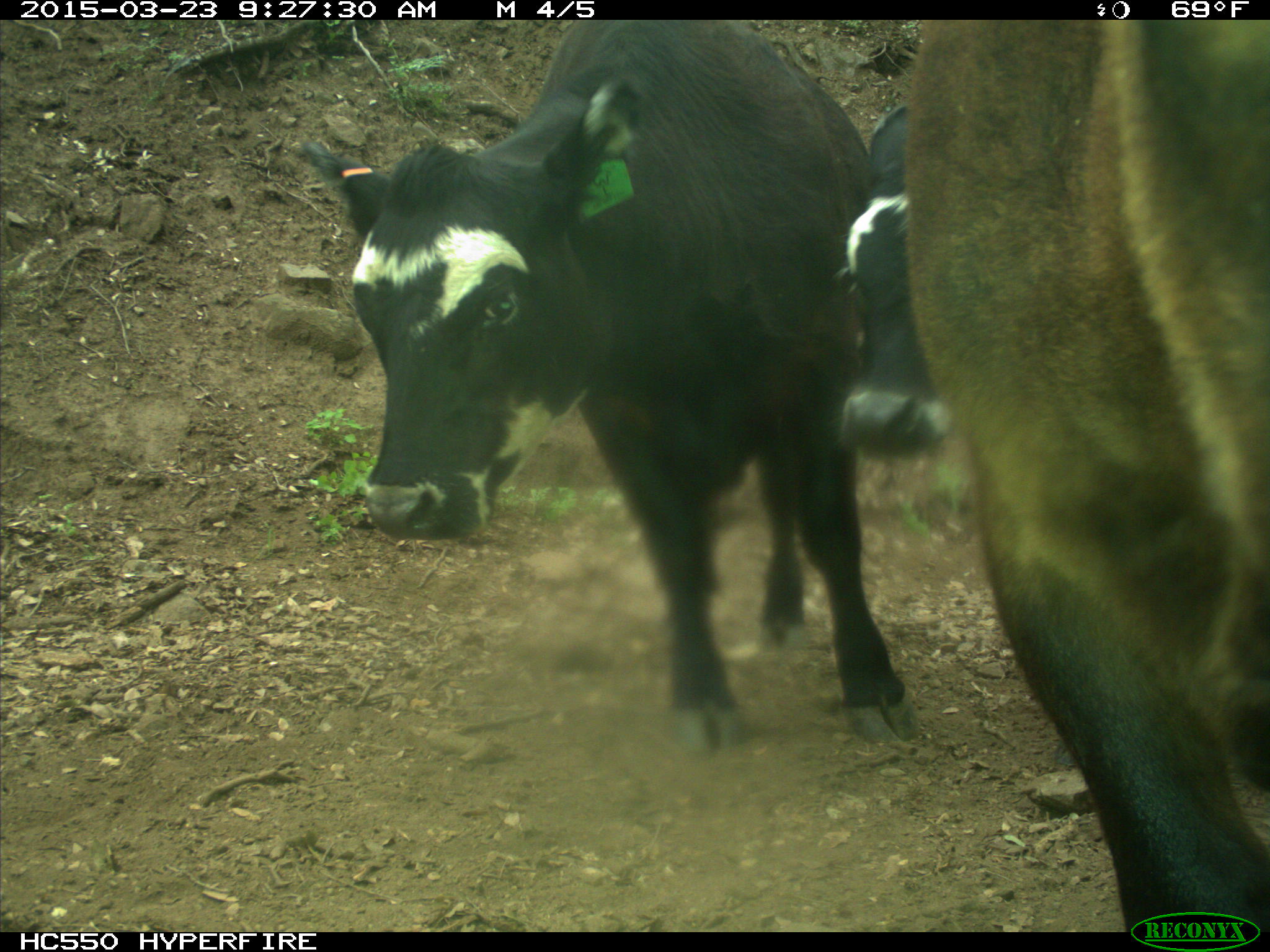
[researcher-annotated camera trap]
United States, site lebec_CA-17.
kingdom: Animalia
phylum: Chordata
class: Mammalia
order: Artiodactyla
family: Bovidae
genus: Bos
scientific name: Bos taurus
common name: domestic cow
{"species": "Bos taurus (domestic cow)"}